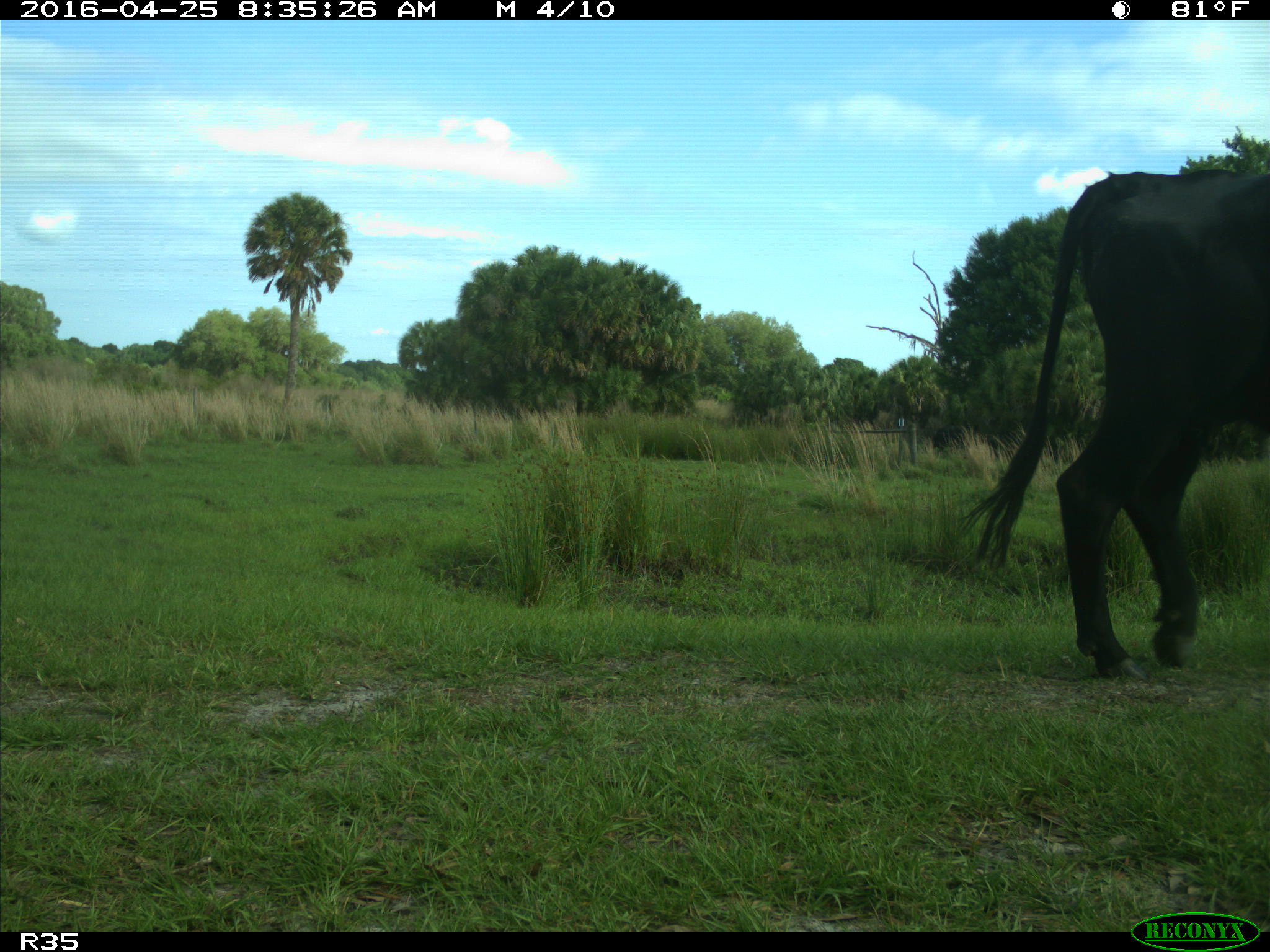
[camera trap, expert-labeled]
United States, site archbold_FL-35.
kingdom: Animalia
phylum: Chordata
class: Mammalia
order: Artiodactyla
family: Bovidae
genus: Bos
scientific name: Bos taurus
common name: domestic cow